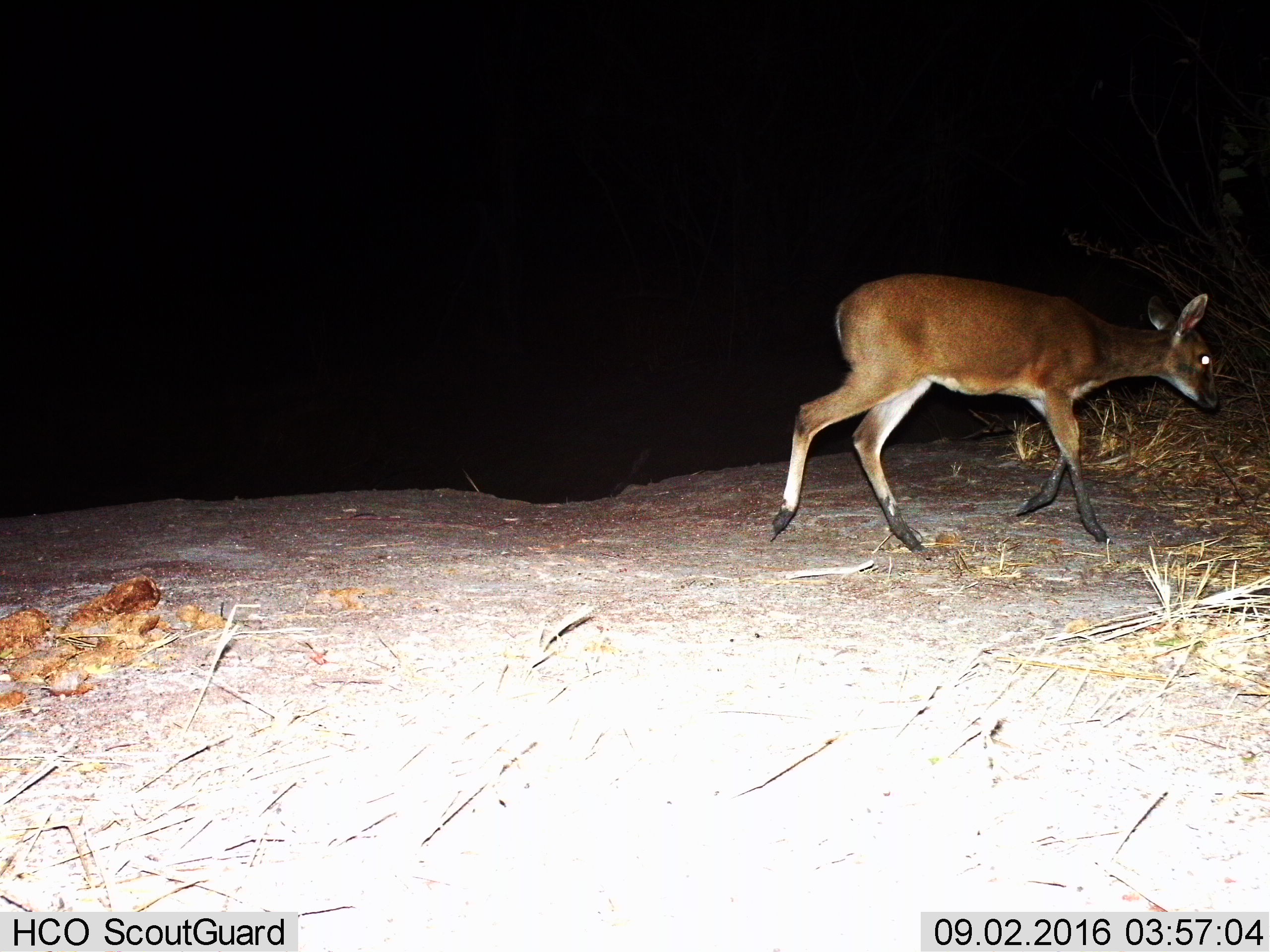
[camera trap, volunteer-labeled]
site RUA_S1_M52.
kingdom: Animalia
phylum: Chordata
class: Mammalia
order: Artiodactyla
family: Bovidae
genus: Sylvicapra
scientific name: Sylvicapra grimmia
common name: common duiker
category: duikercommongrey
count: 1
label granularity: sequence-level